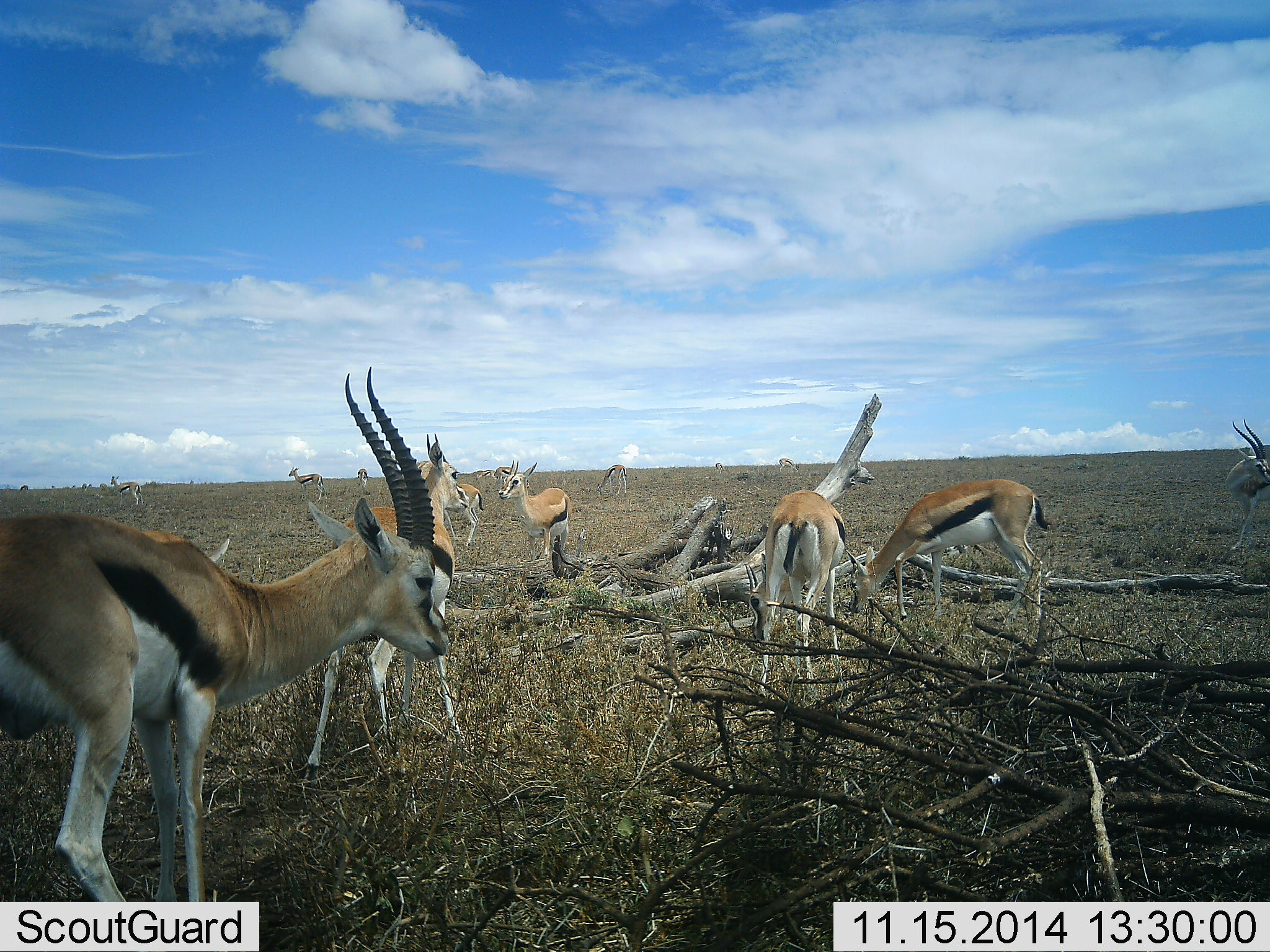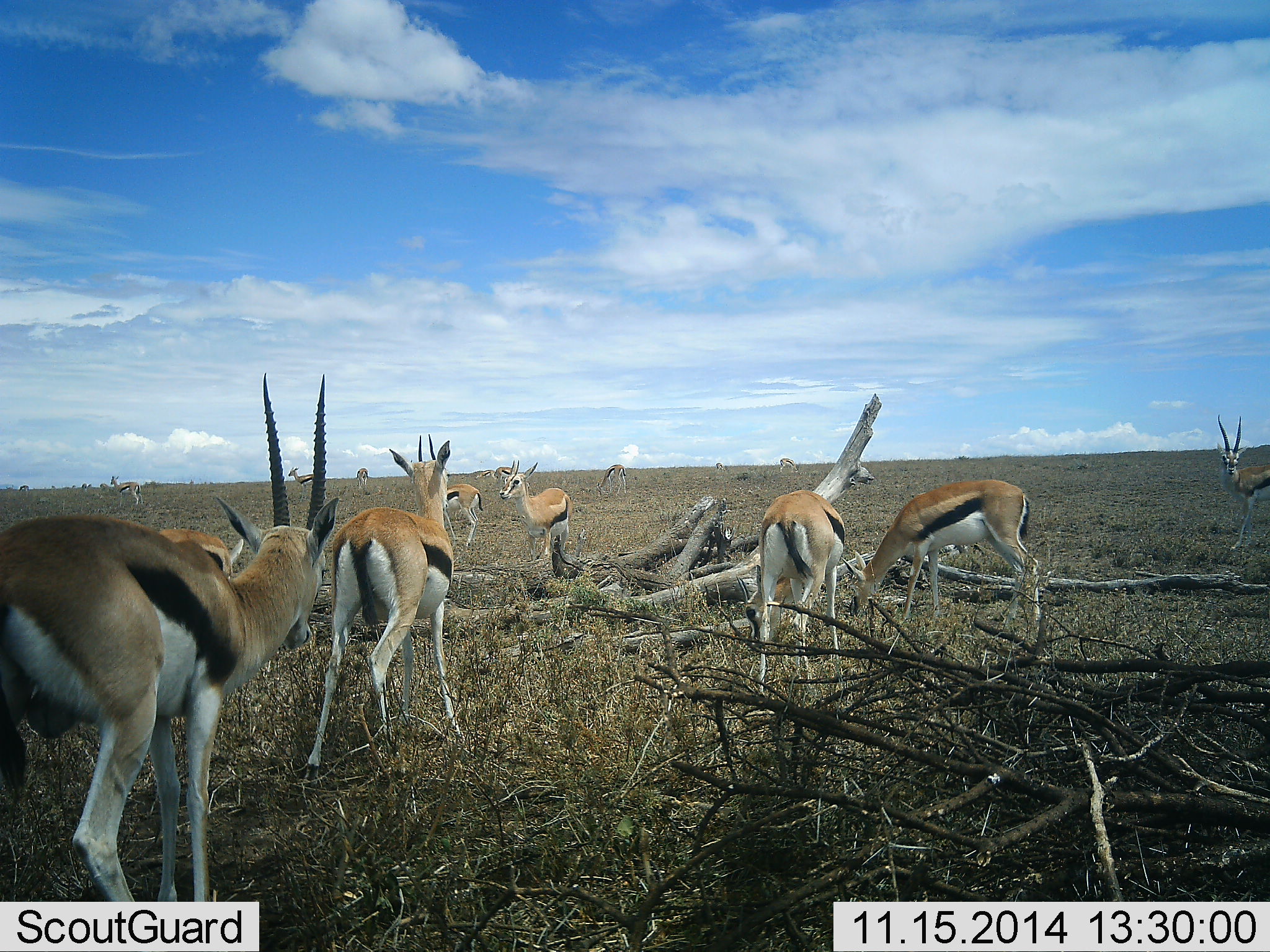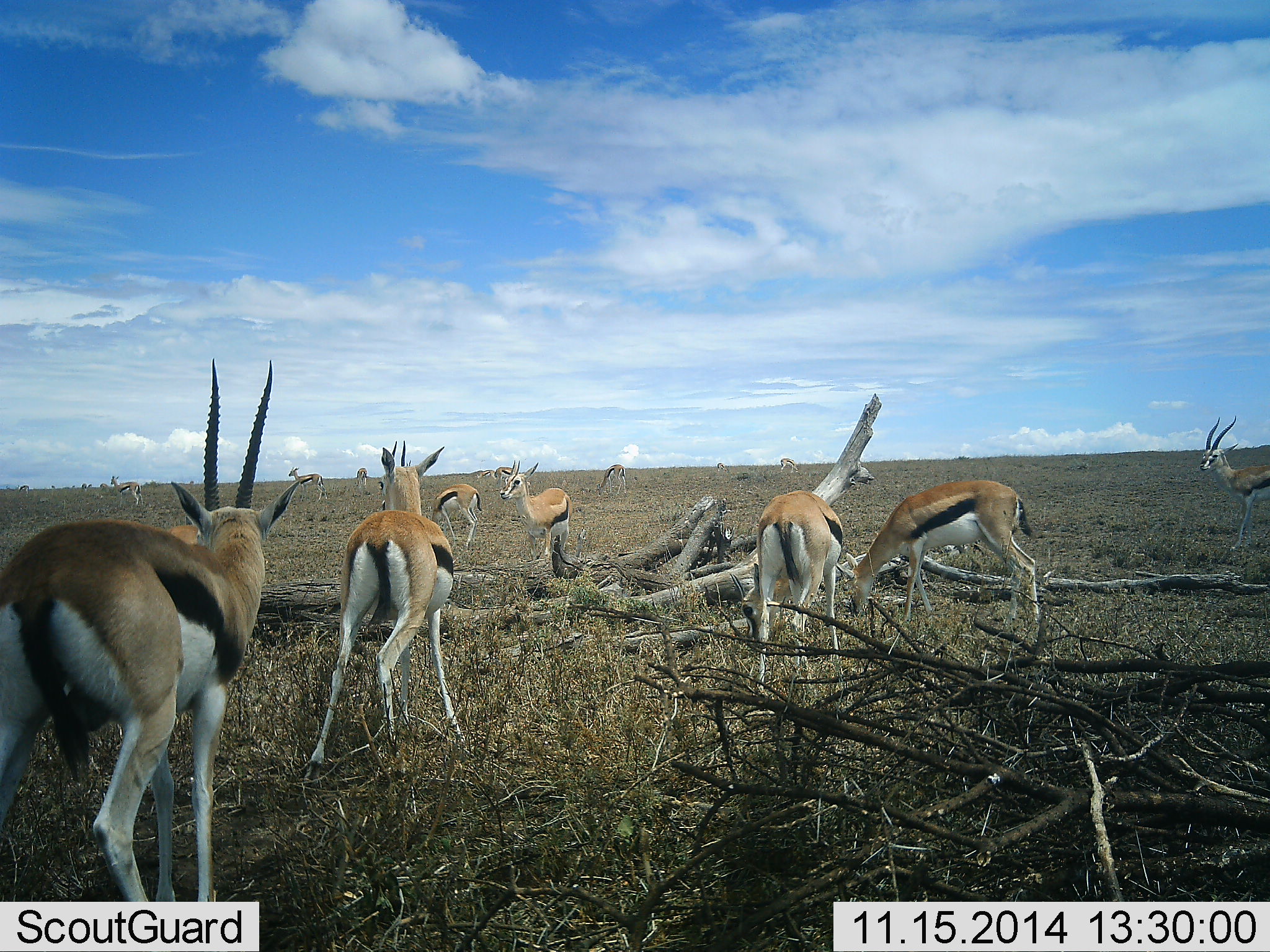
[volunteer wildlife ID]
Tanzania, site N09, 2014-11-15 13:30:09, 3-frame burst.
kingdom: Animalia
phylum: Chordata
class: Mammalia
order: Artiodactyla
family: Bovidae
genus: Eudorcas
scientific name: Eudorcas thomsonii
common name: thomson's gazelle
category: gazellethomsons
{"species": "gazellethomsons (thomson's gazelle) (Eudorcas thomsonii)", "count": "11-50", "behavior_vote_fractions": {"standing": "90%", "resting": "0%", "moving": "40%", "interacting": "10%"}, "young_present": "0%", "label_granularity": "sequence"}